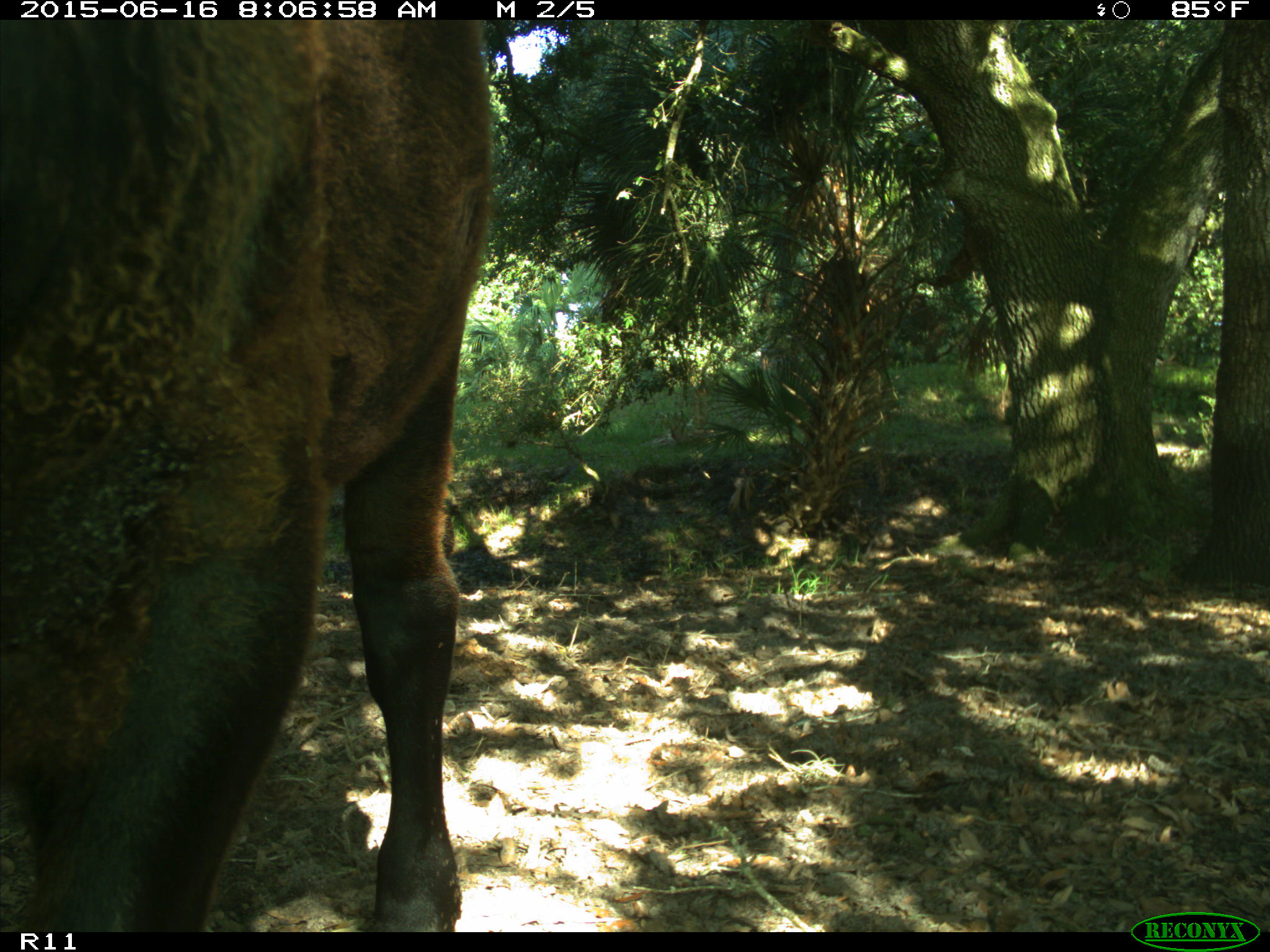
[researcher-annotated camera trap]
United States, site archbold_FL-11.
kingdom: Animalia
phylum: Chordata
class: Mammalia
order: Artiodactyla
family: Bovidae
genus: Bos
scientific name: Bos taurus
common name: domestic cow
Bos taurus (domestic cow).